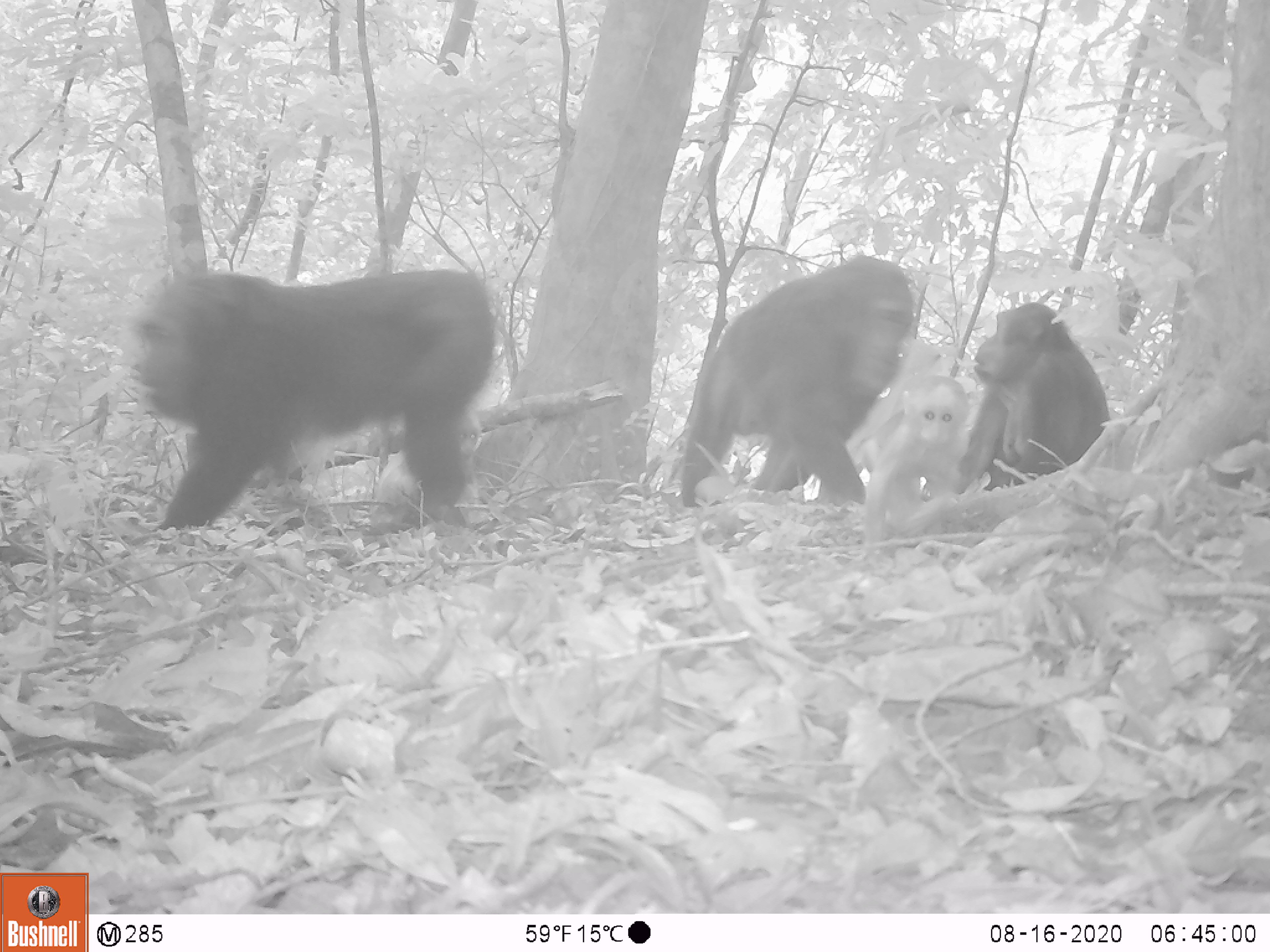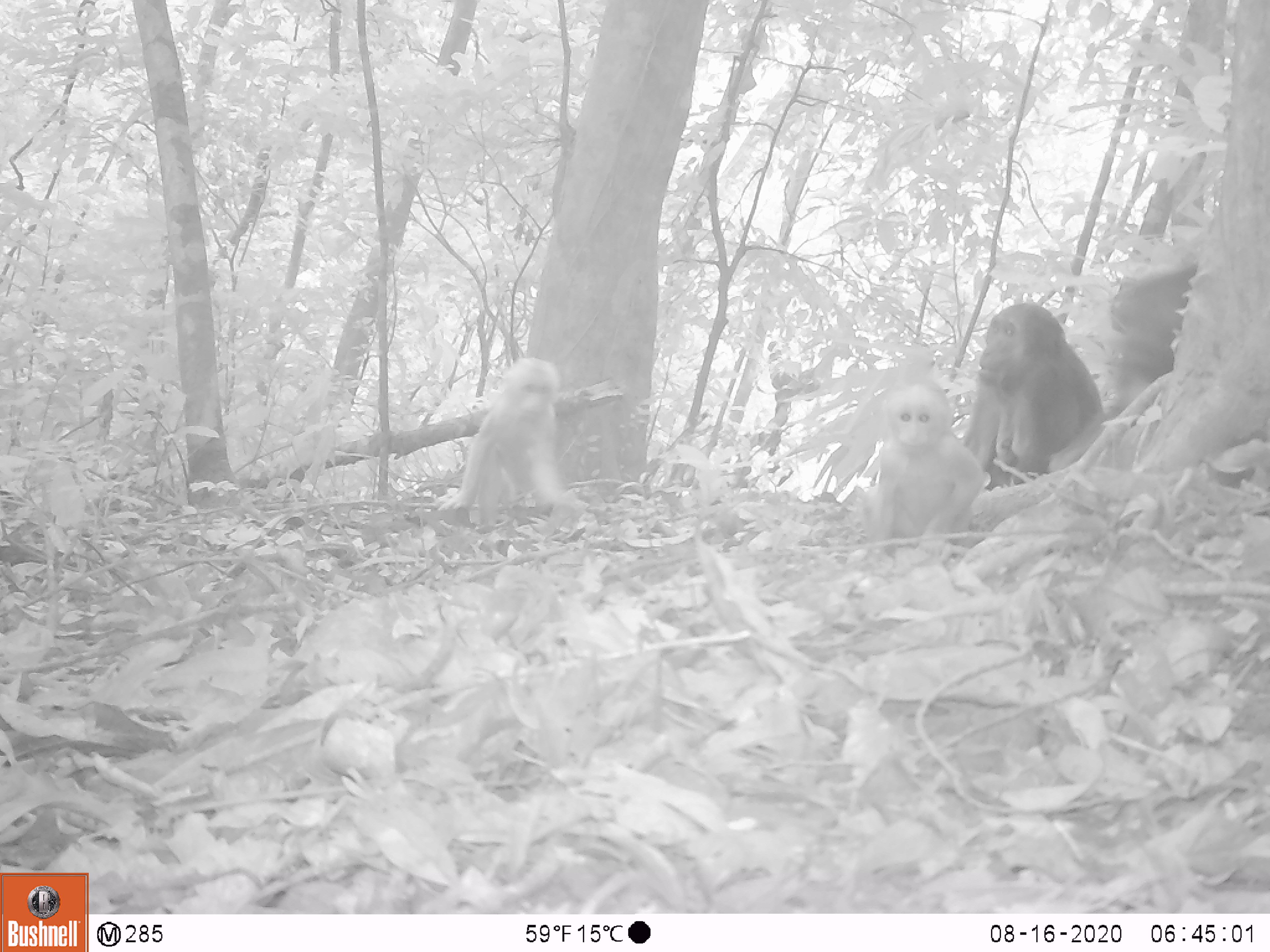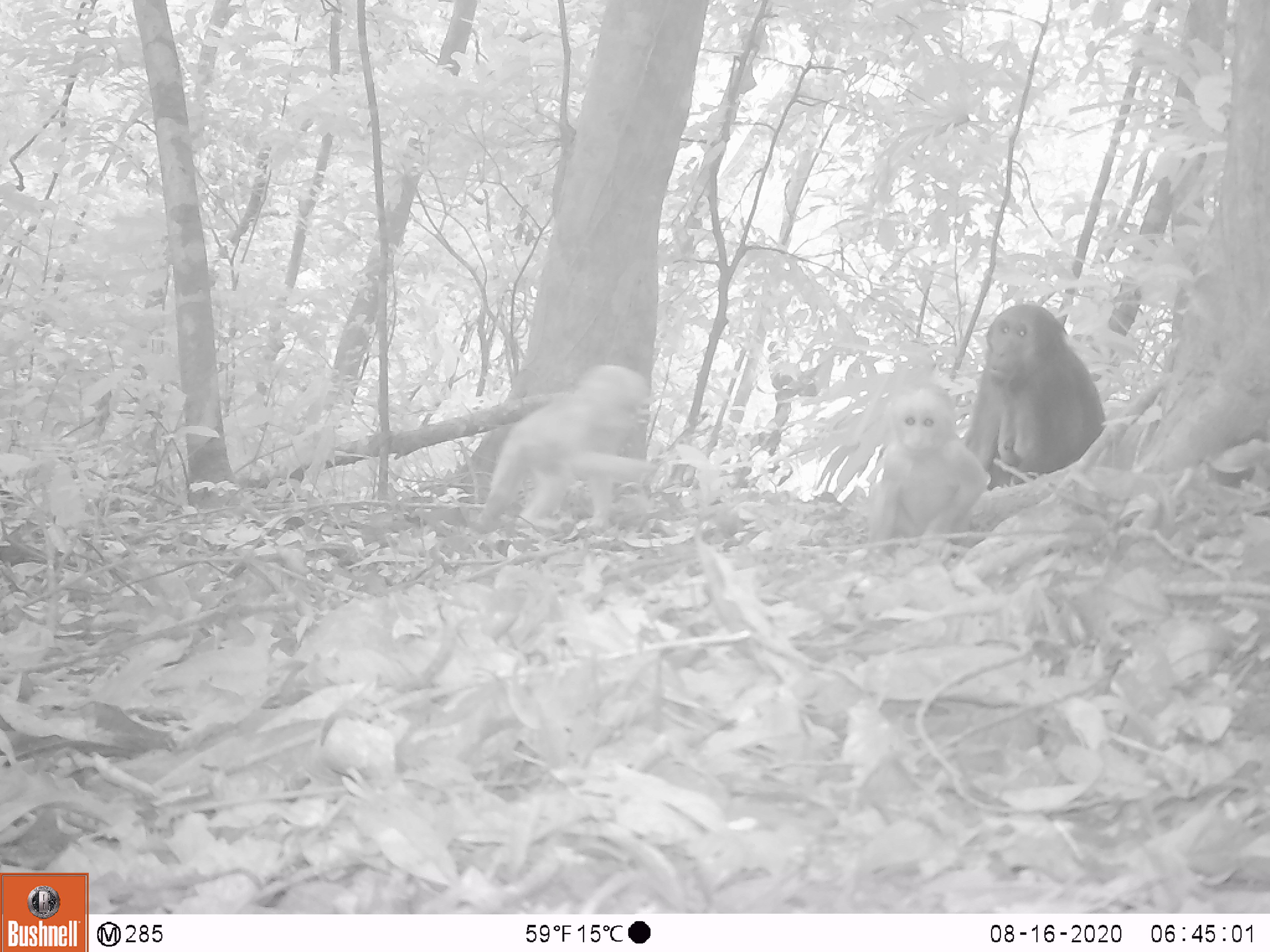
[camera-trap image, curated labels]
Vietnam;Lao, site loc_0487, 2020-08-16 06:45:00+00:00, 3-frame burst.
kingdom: Animalia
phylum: Chordata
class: Mammalia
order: Primates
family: Cercopithecidae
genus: Macaca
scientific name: Macaca arctoides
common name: stump-tailed macaque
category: stump tailed macaque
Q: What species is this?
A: Stump tailed macaque (stump-tailed macaque) (Macaca arctoides).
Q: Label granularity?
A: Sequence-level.